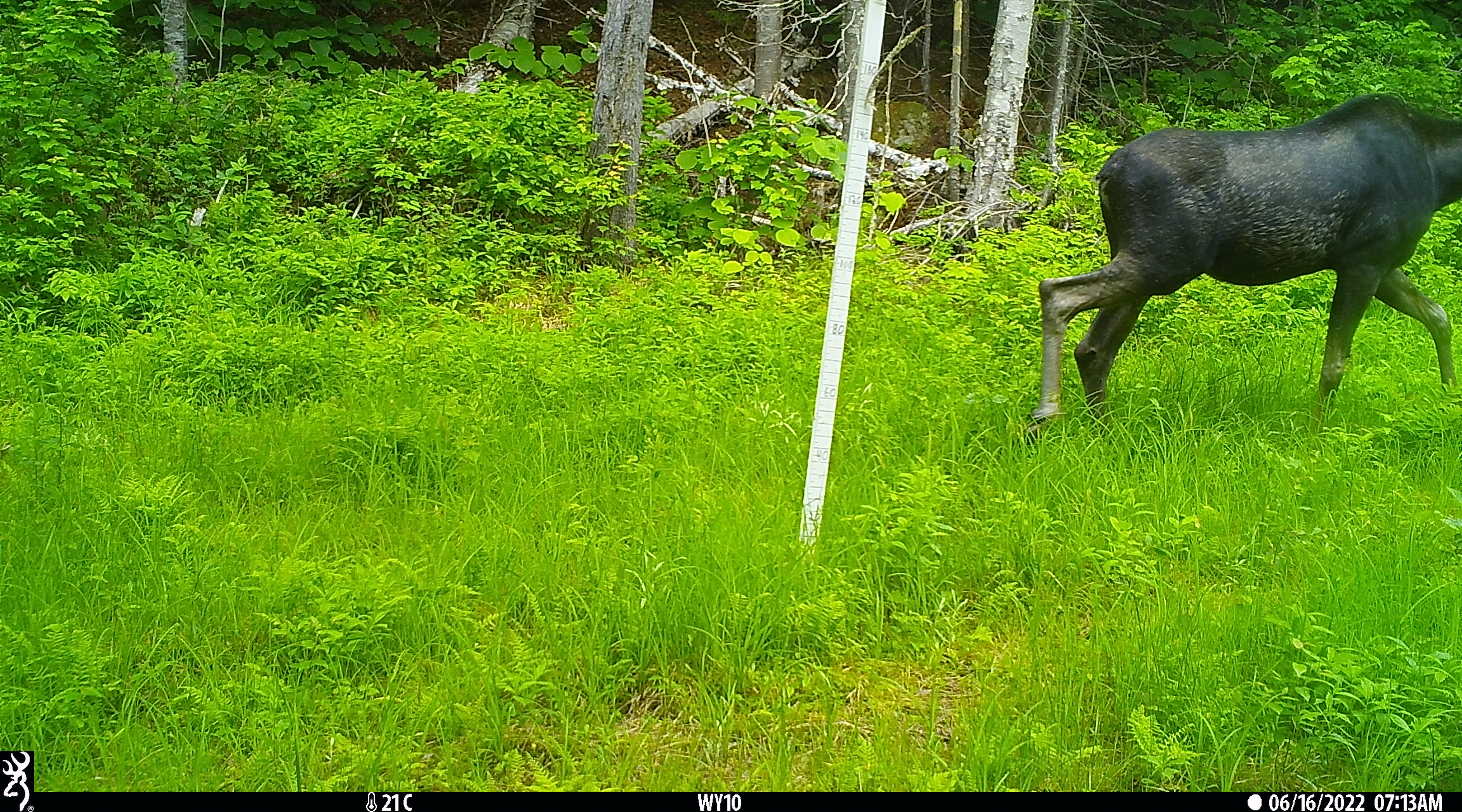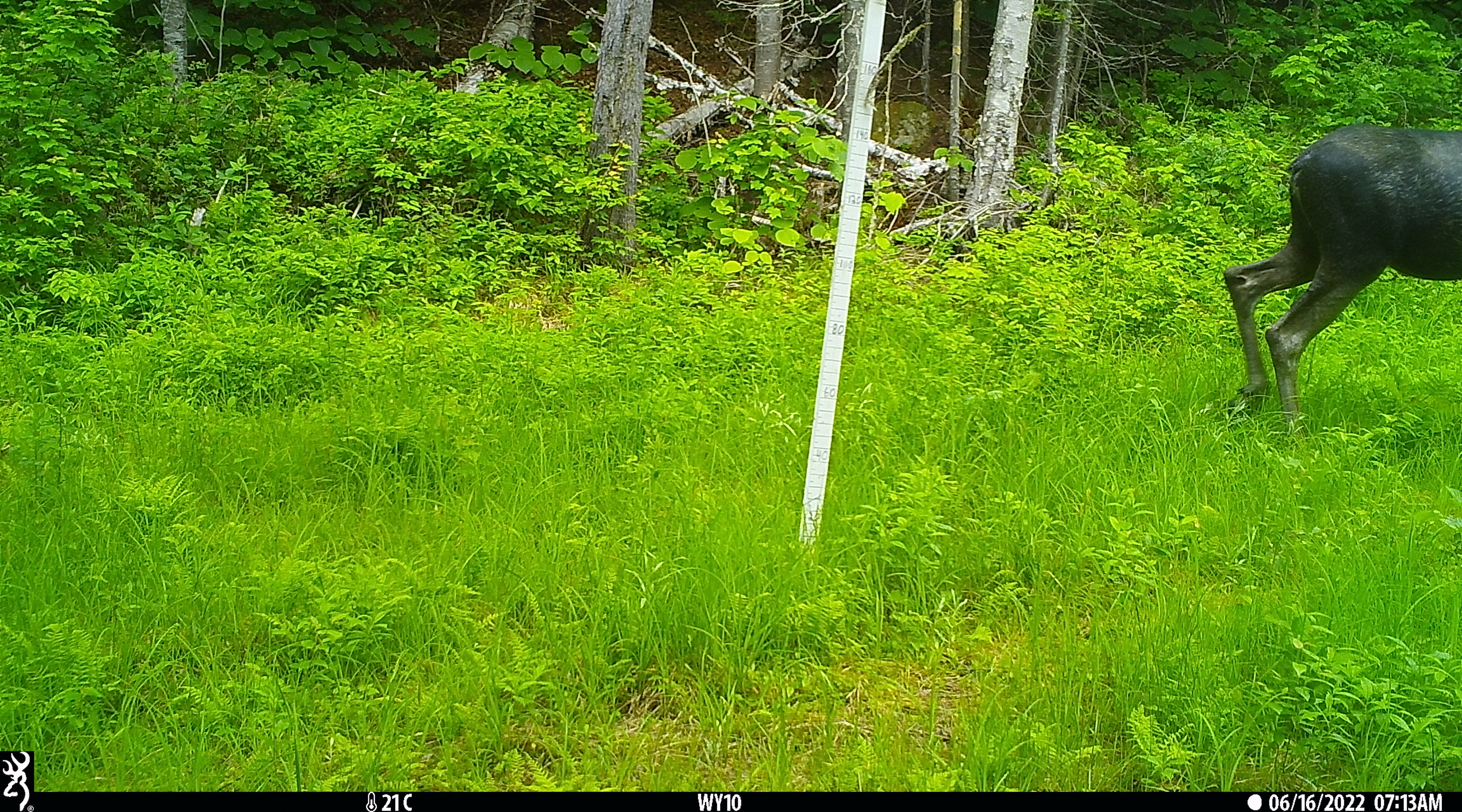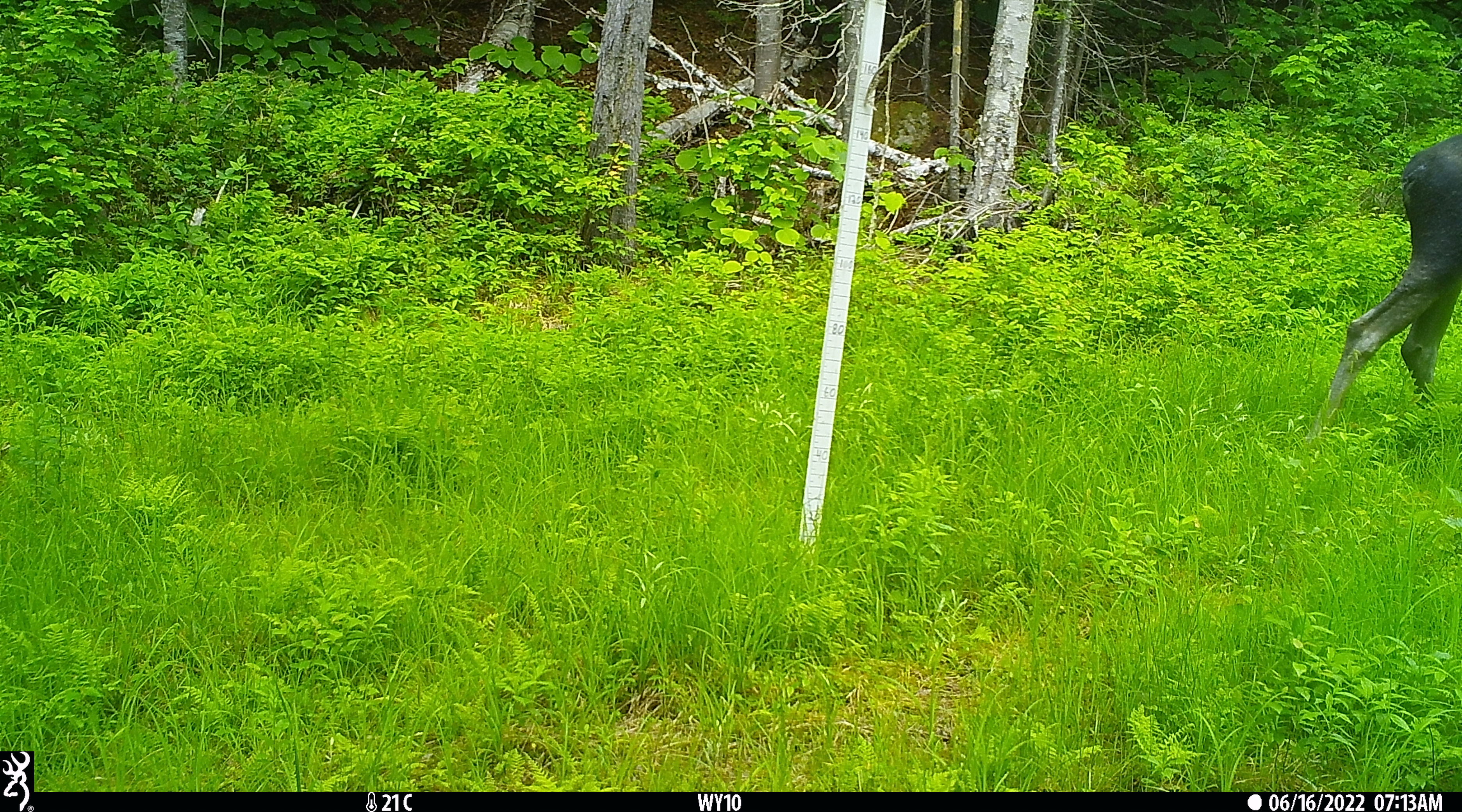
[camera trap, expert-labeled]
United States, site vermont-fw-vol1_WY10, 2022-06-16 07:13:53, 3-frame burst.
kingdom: Animalia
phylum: Chordata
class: Mammalia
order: Artiodactyla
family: Cervidae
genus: Alces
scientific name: Alces alces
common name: moose